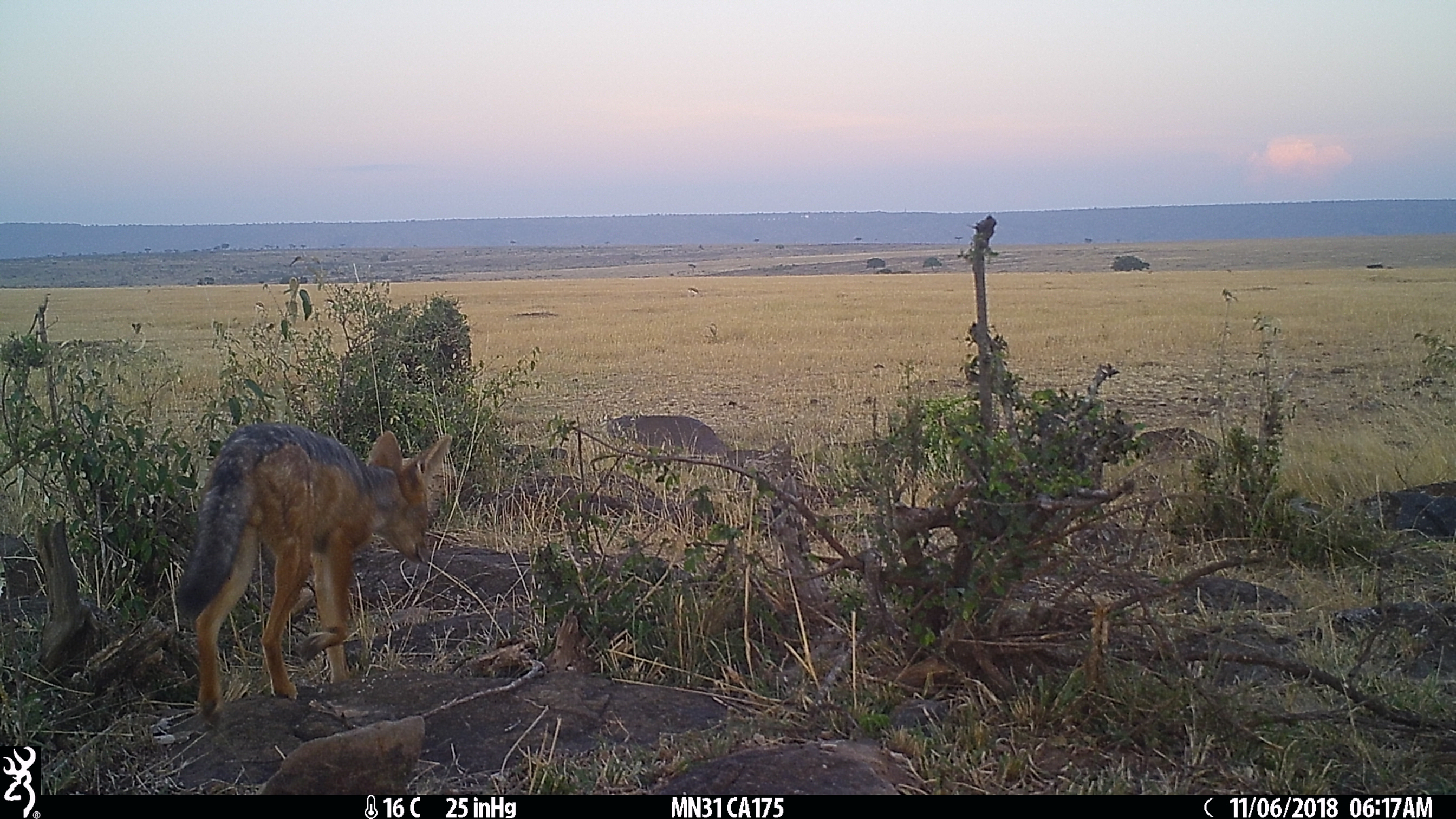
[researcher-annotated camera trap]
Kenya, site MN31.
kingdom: Animalia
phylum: Chordata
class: Mammalia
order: Carnivora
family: Canidae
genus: Lupulella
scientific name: Lupulella mesomelas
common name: black-backed jackal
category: jackal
Jackal (black-backed jackal) (Lupulella mesomelas).